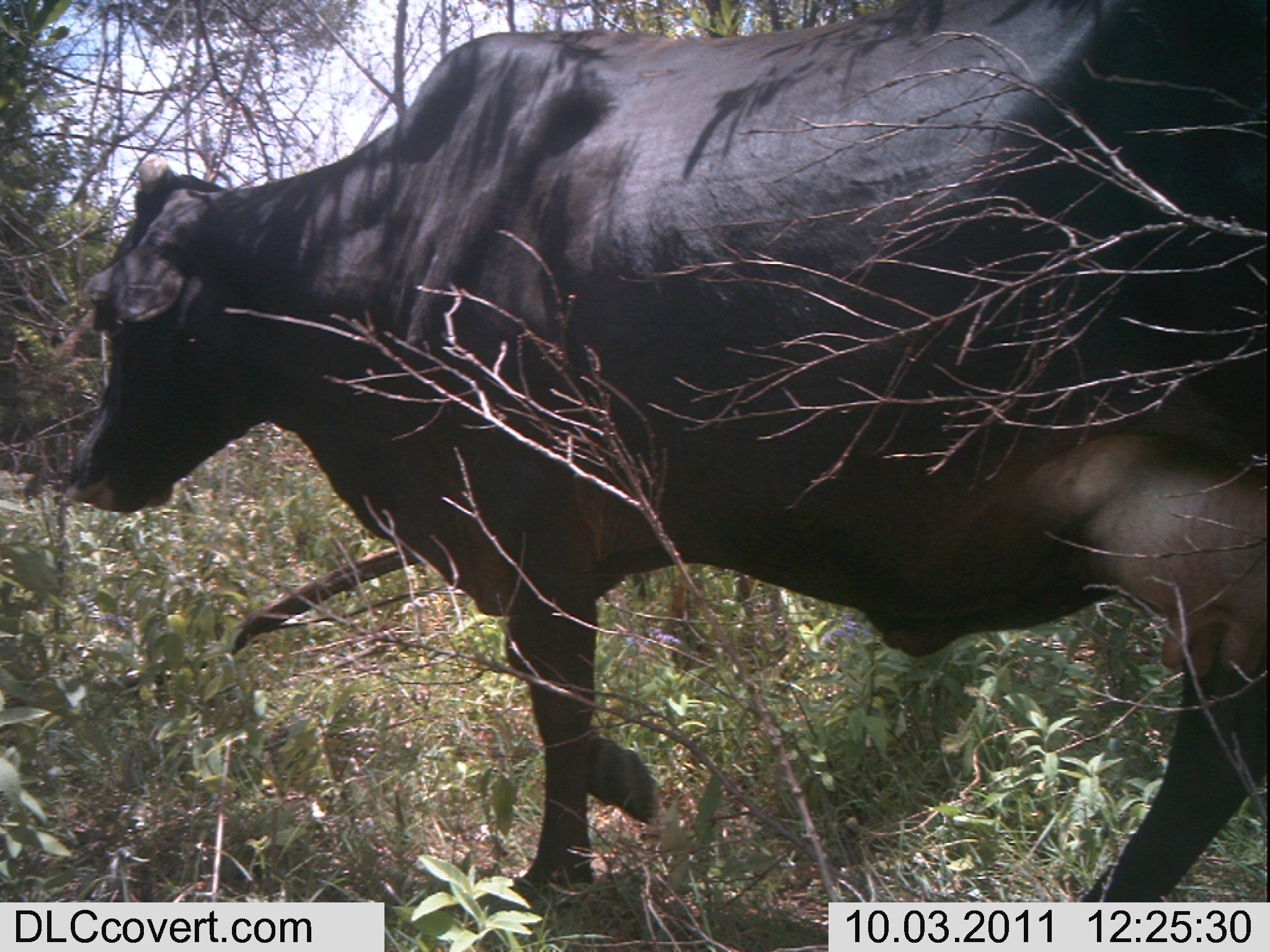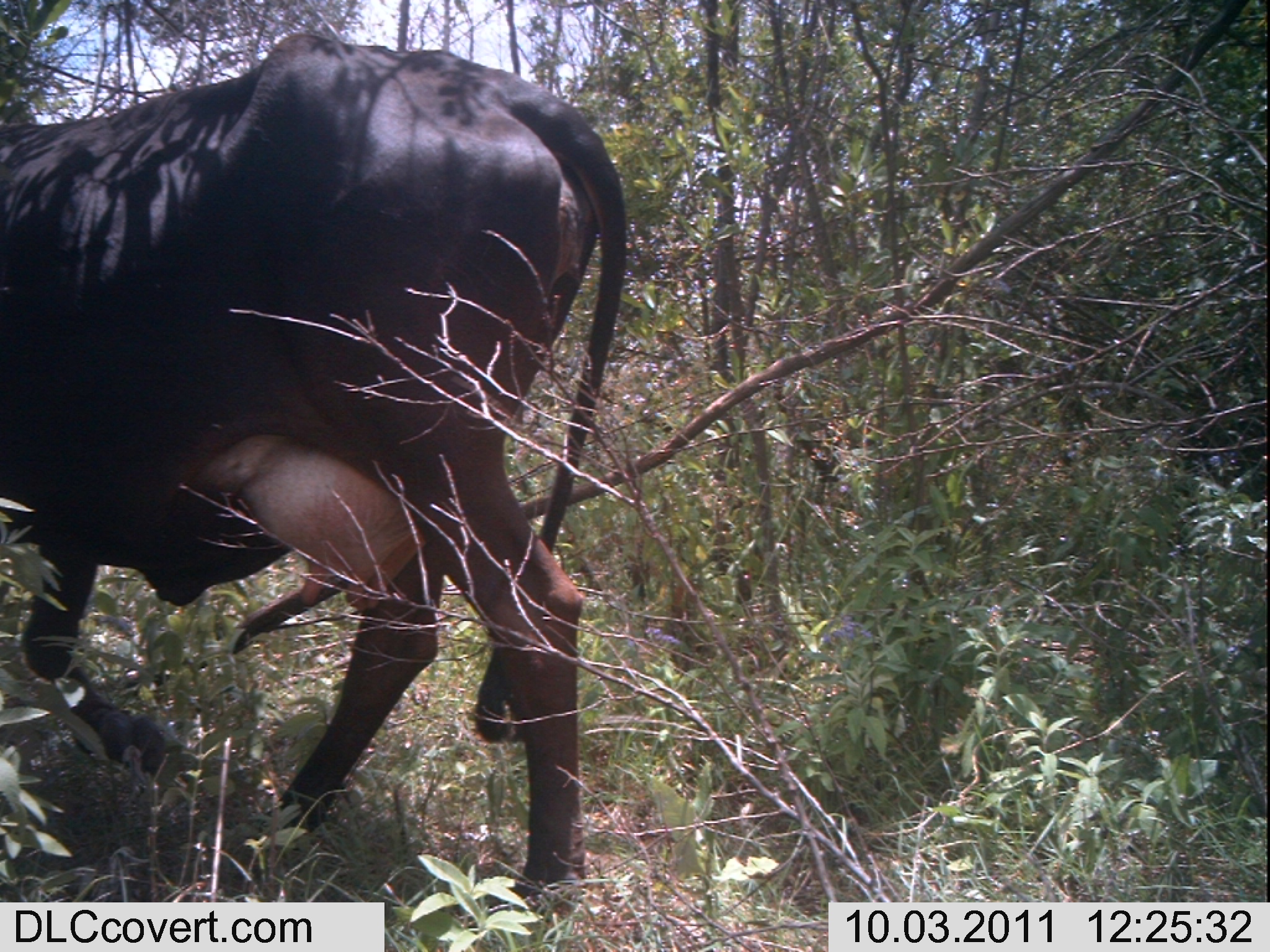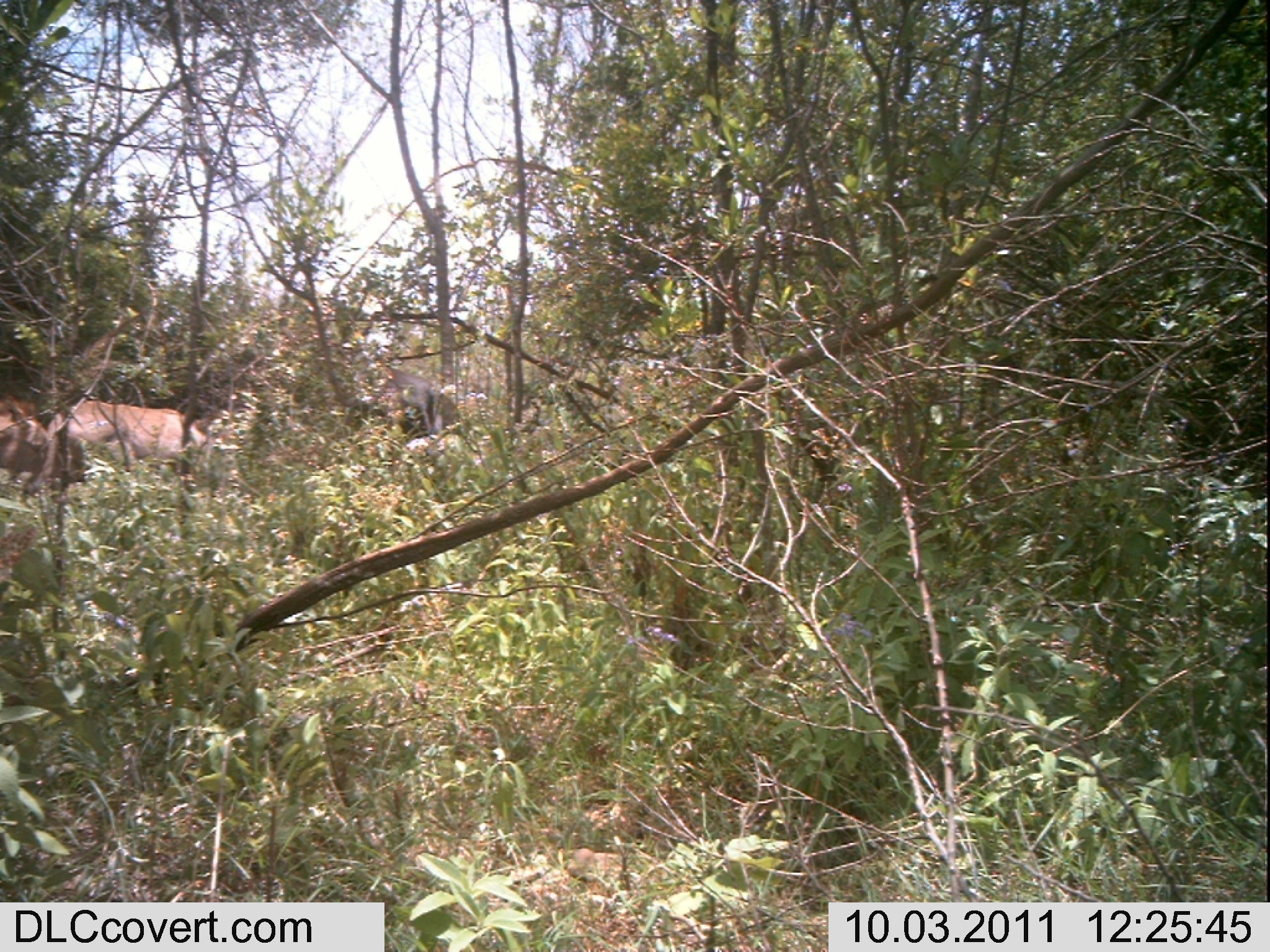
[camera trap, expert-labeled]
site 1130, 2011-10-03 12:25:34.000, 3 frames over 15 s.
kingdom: Animalia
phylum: Chordata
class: Mammalia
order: Artiodactyla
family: Bovidae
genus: Bos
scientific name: Bos taurus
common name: domestic cattle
Bos taurus (domestic cattle), count 1.